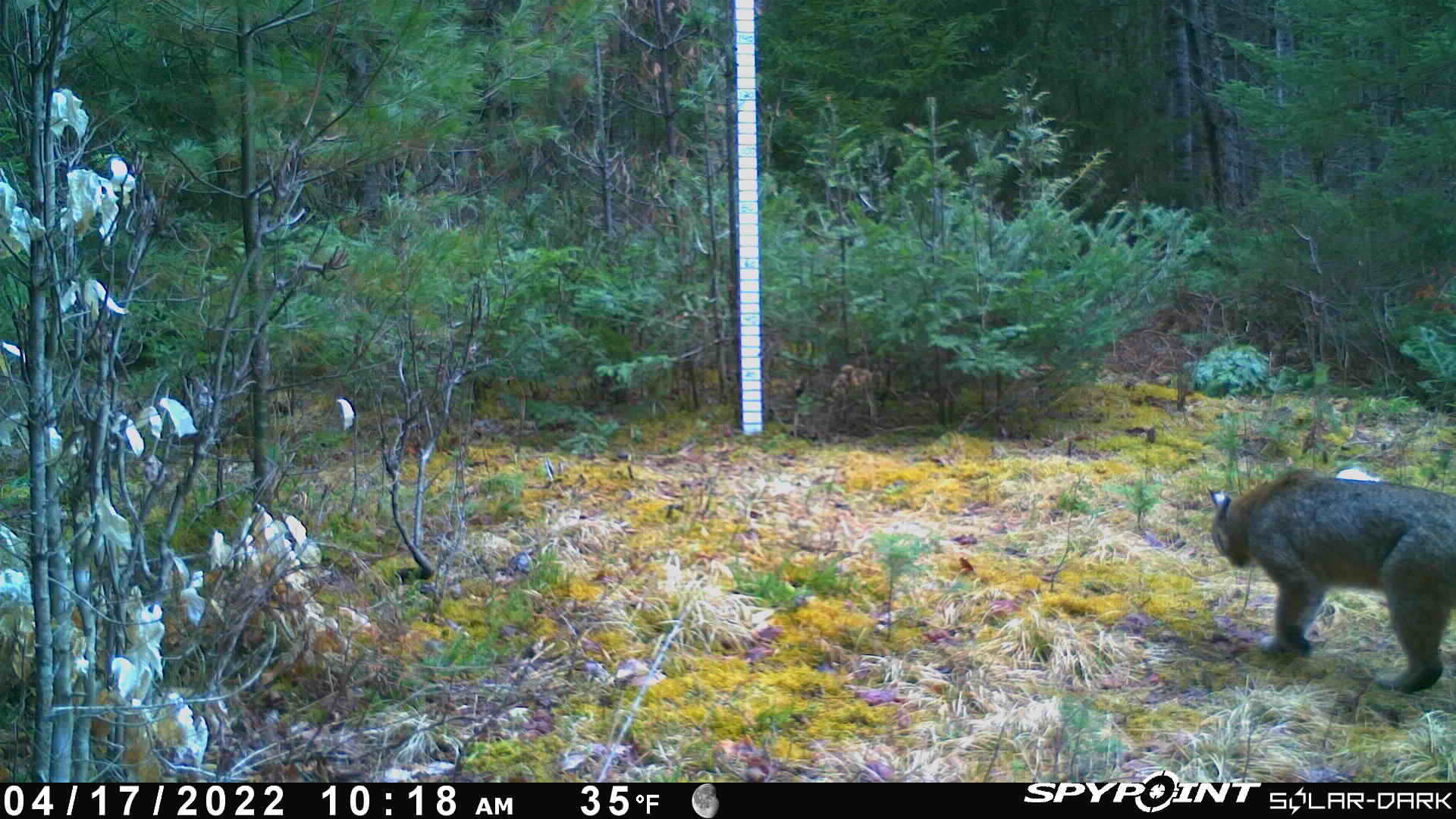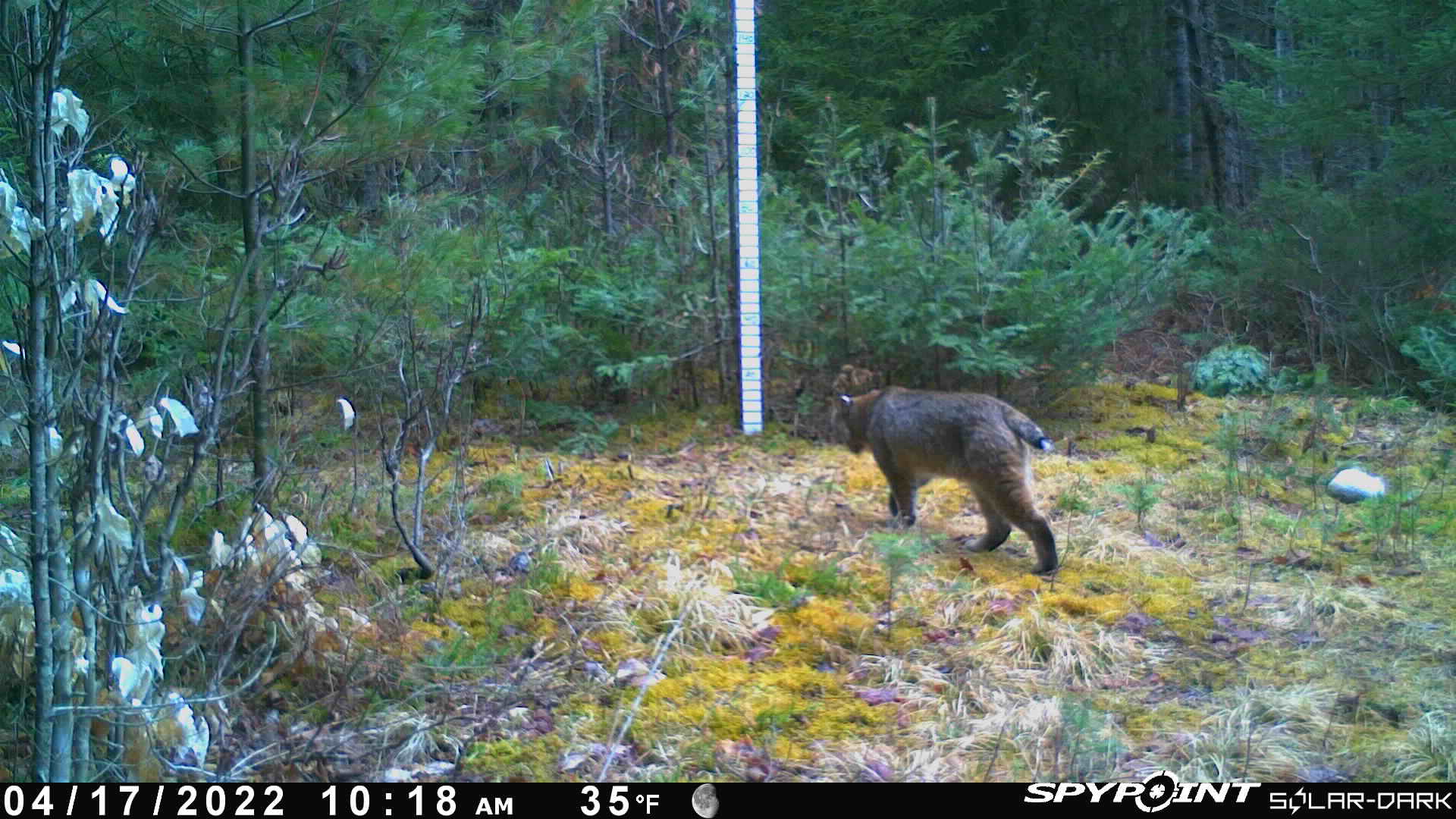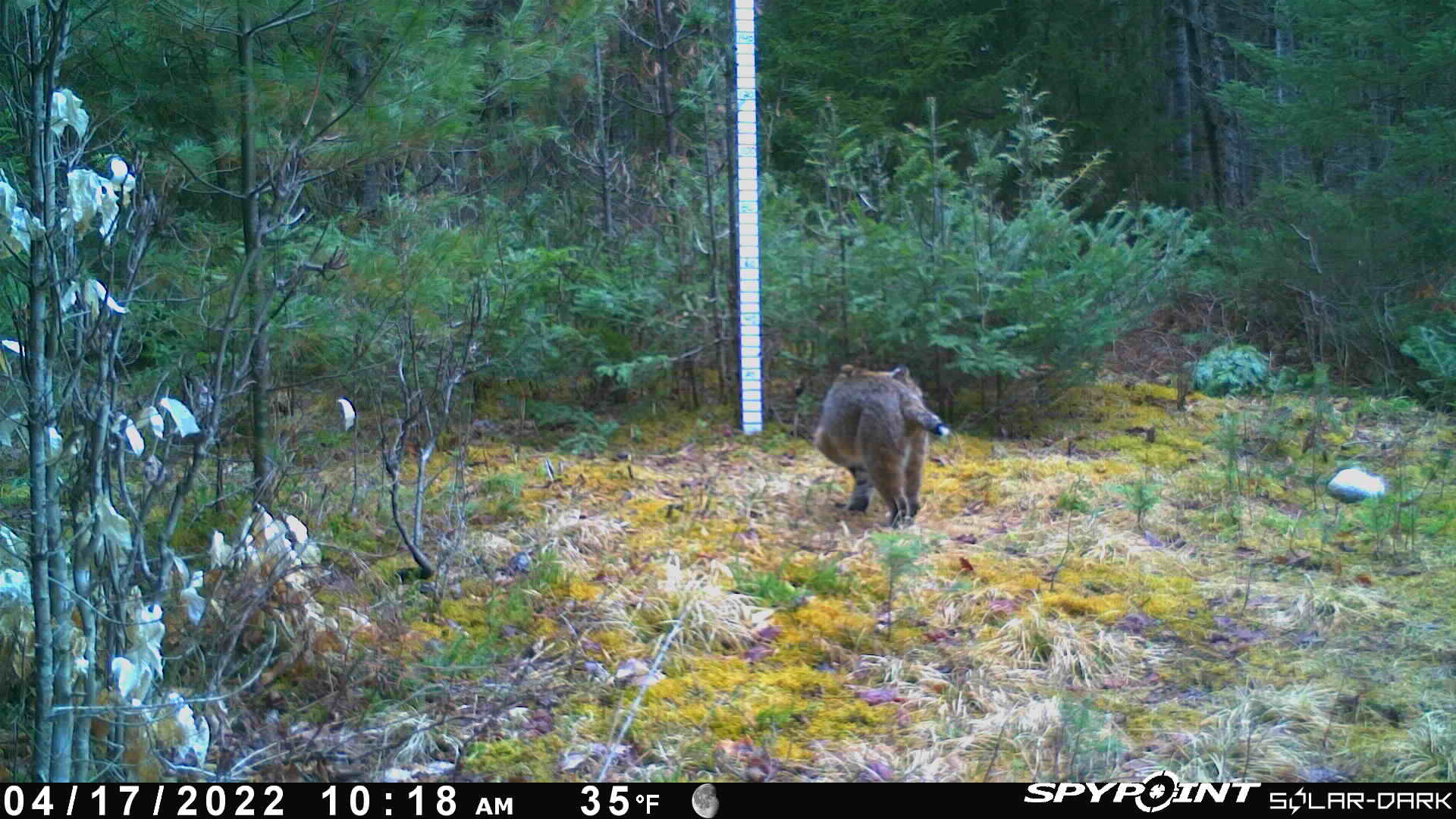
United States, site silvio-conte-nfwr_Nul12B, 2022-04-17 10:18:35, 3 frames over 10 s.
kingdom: Animalia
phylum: Chordata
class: Mammalia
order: Carnivora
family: Felidae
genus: Lynx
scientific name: Lynx rufus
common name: bobcat